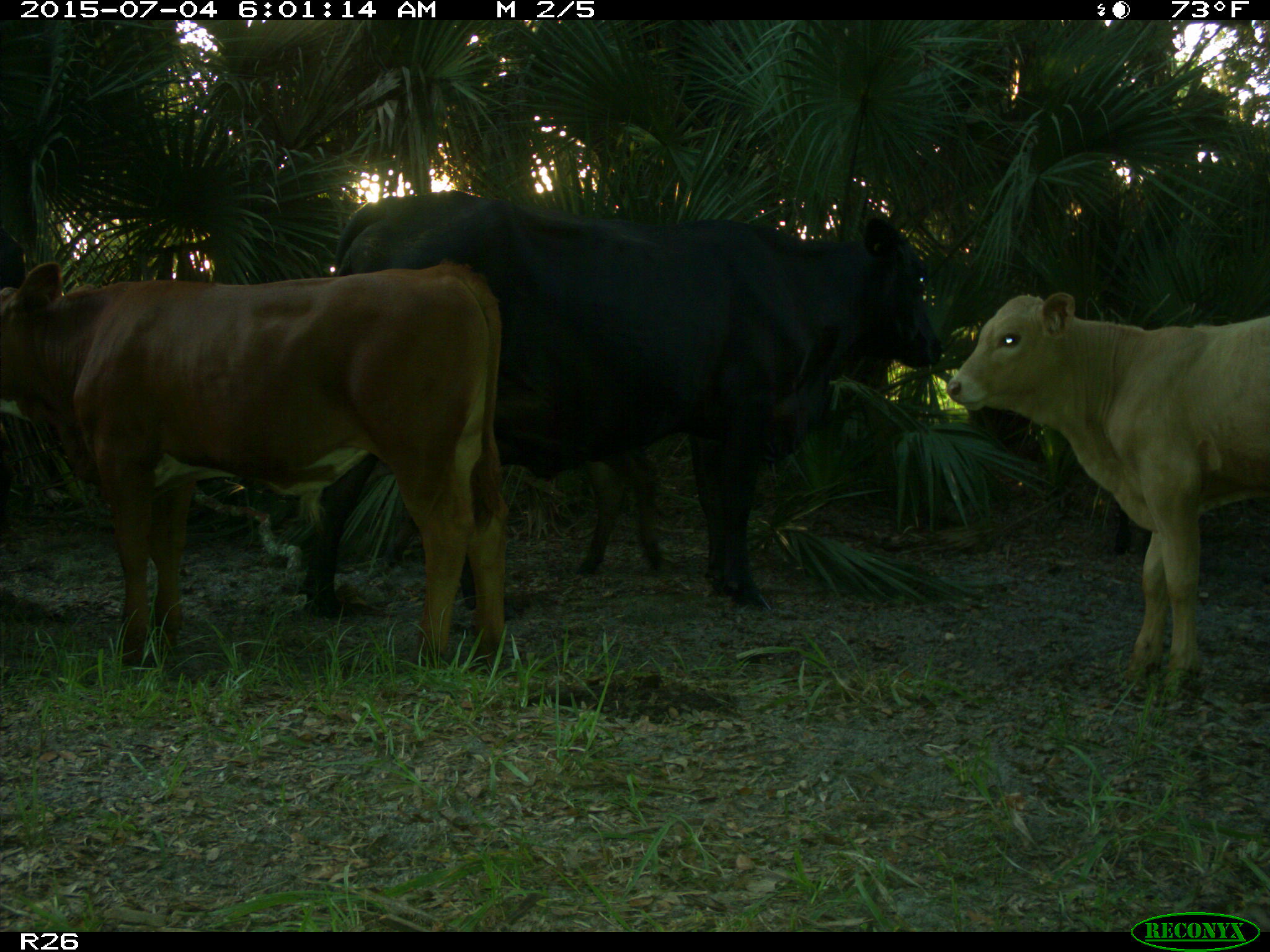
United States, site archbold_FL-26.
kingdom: Animalia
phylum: Chordata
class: Mammalia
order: Artiodactyla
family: Bovidae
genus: Bos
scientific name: Bos taurus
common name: domestic cow